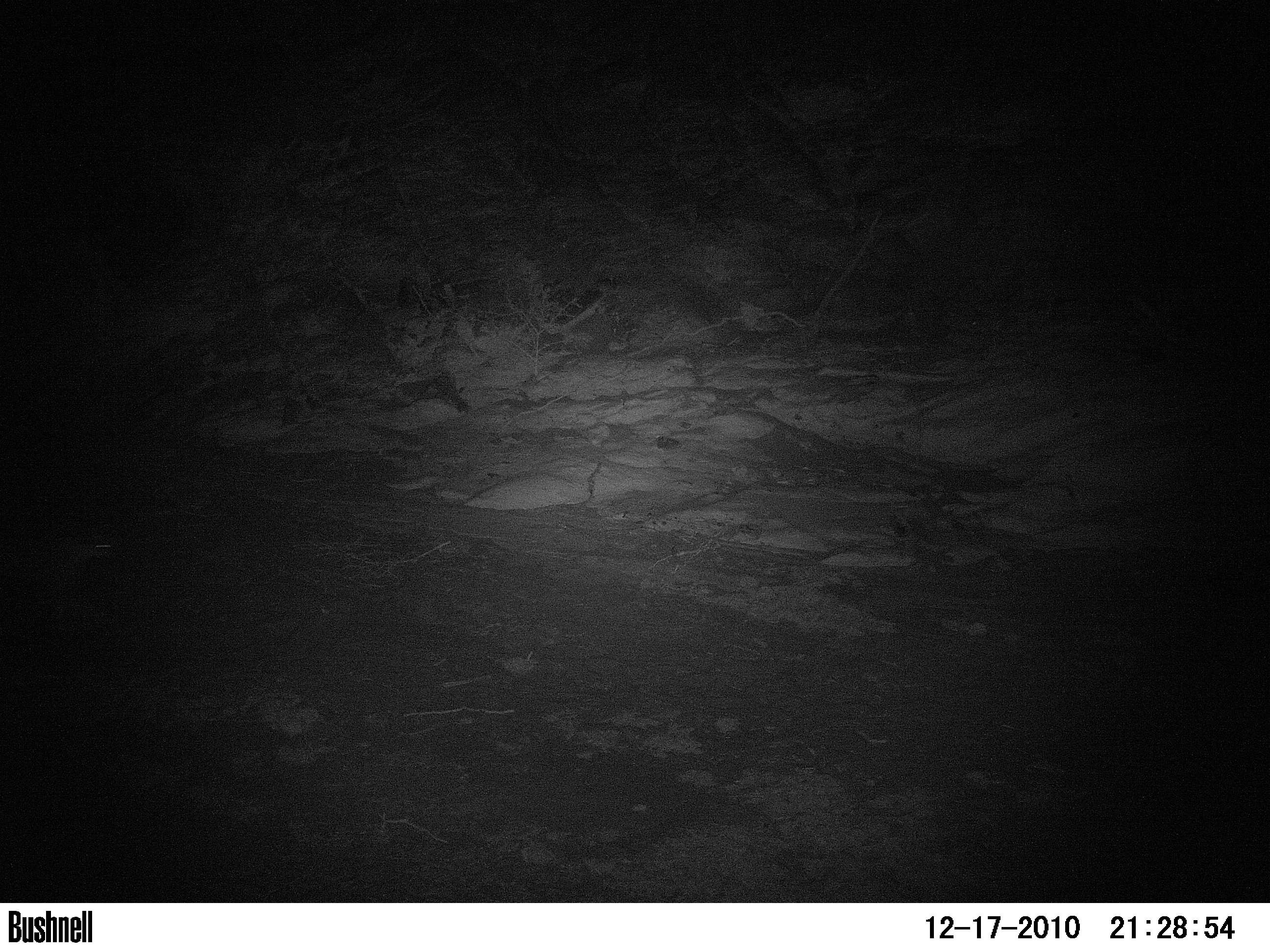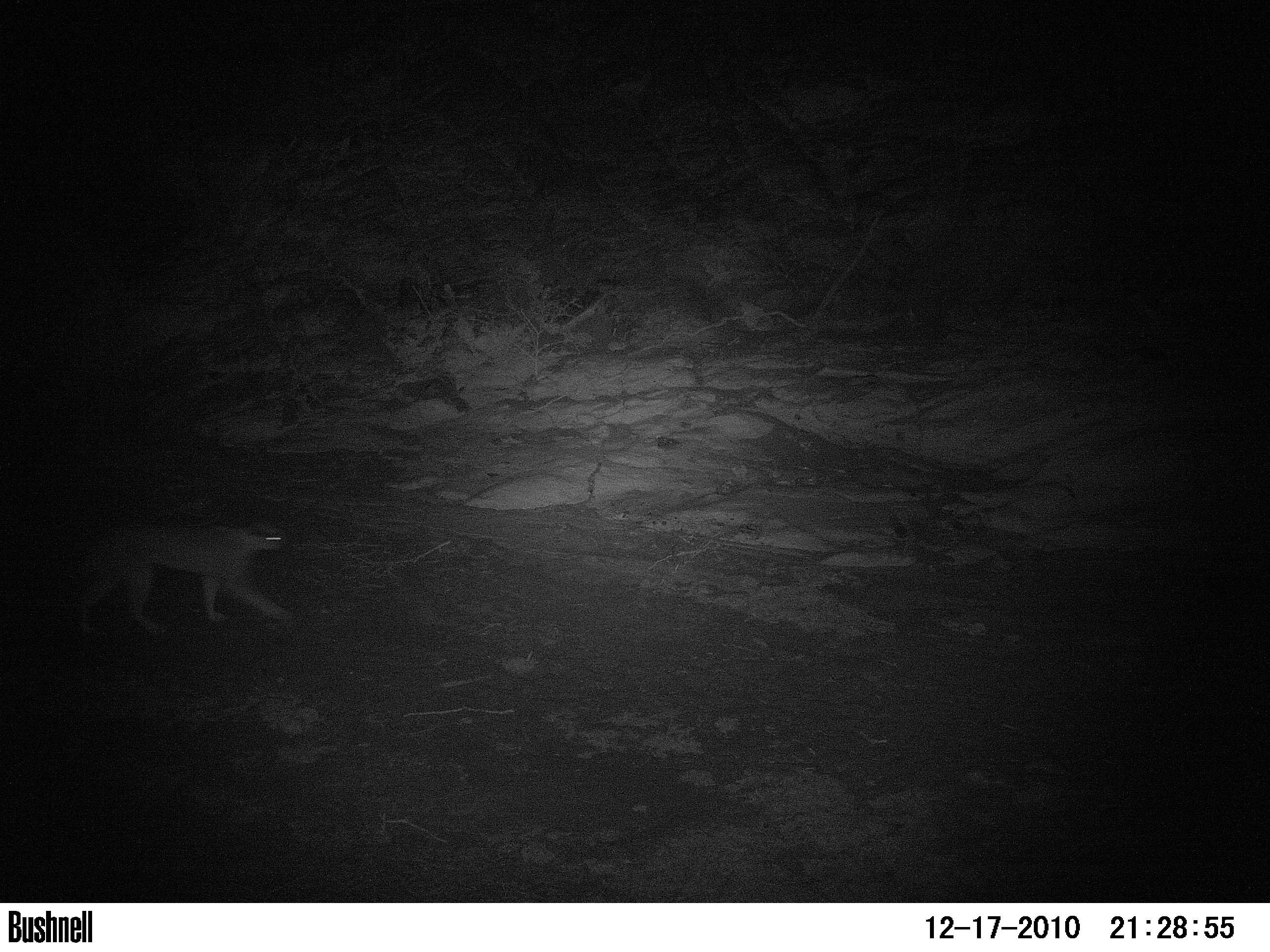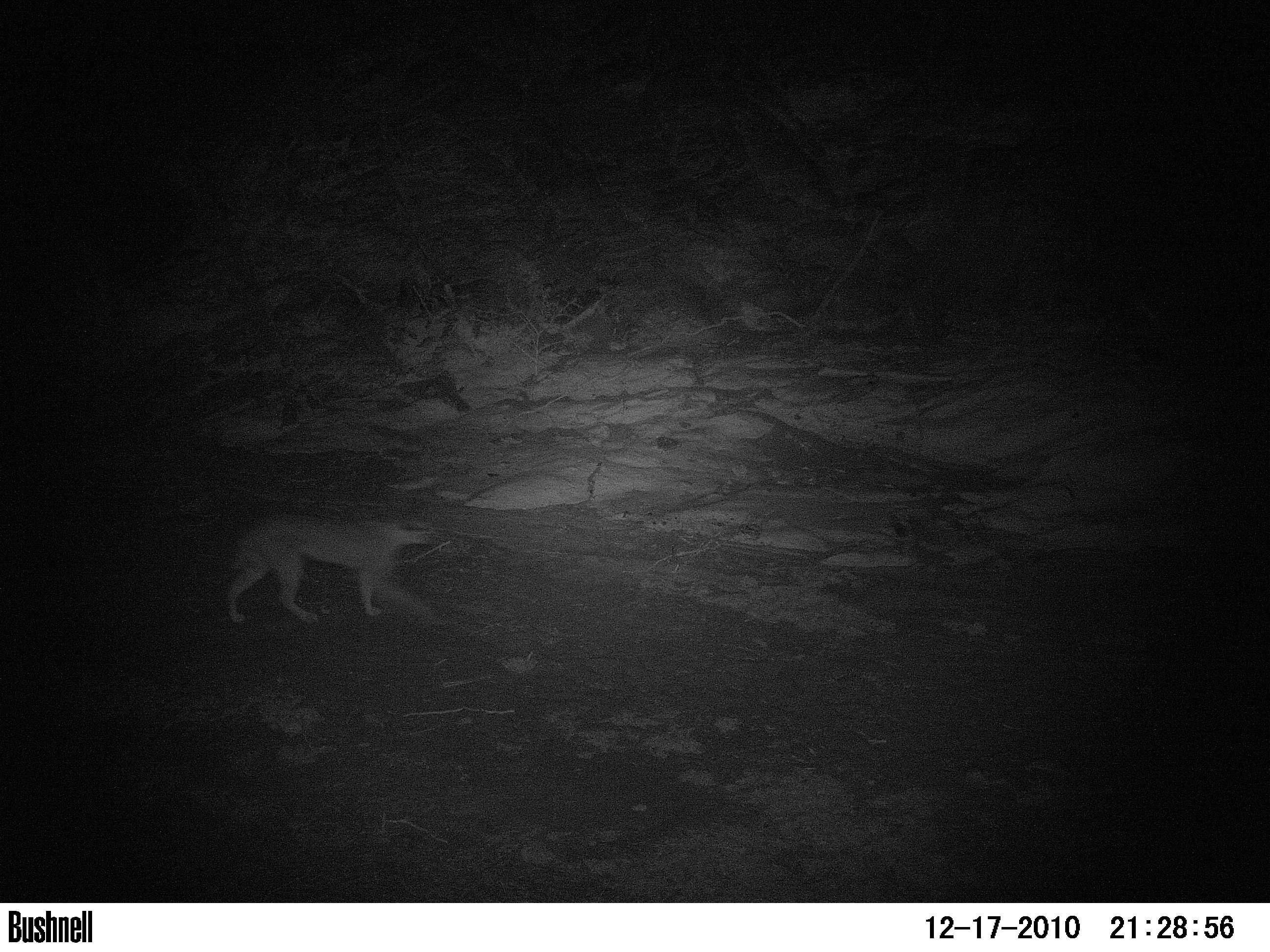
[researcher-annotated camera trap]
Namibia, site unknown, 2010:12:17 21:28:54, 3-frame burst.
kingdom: Animalia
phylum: Chordata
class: Mammalia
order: Carnivora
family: Felidae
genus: Acinonyx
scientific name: Acinonyx jubatus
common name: cheetah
Acinonyx jubatus (cheetah).